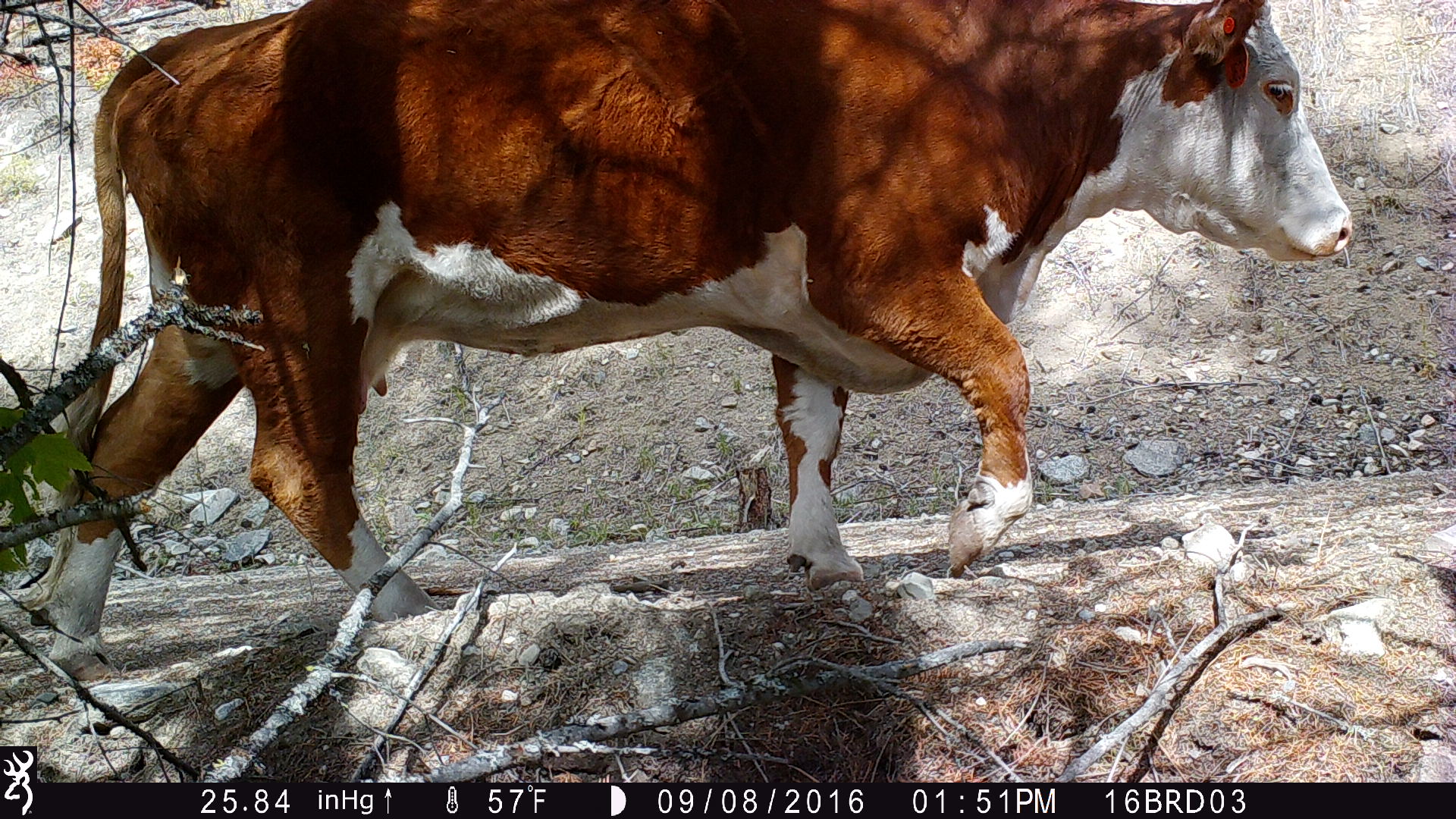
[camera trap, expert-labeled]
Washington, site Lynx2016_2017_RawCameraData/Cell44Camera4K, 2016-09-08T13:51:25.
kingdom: Animalia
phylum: Chordata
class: Mammalia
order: Artiodactyla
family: Bovidae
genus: Bos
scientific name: Bos taurus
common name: domestic cattle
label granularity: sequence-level